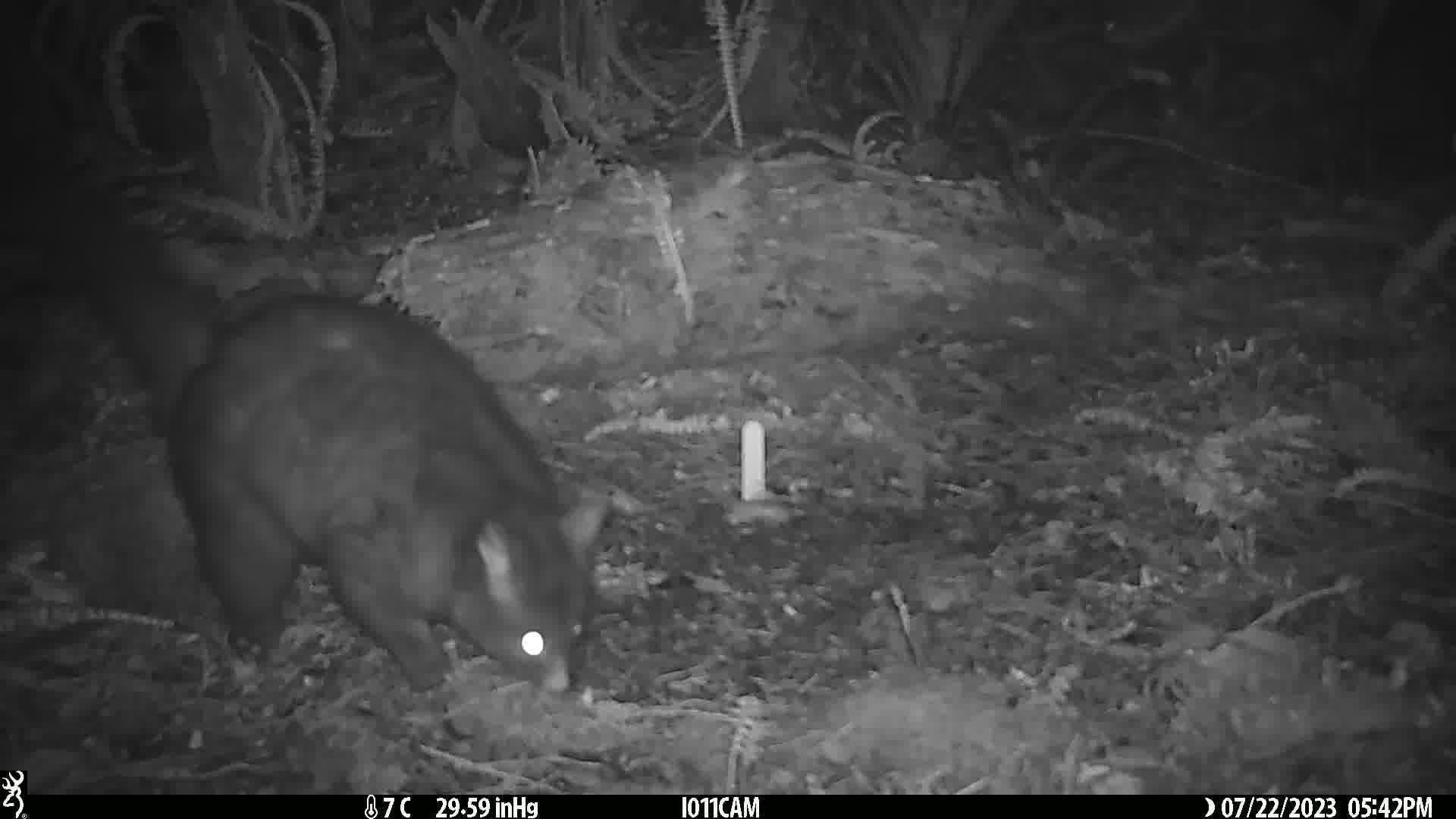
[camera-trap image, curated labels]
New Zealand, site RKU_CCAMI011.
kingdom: Animalia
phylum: Chordata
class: Mammalia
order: Diprotodontia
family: Phalangeridae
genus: Trichosurus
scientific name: Trichosurus vulpecula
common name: common brushtail possum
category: possum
Possum (common brushtail possum) (Trichosurus vulpecula).